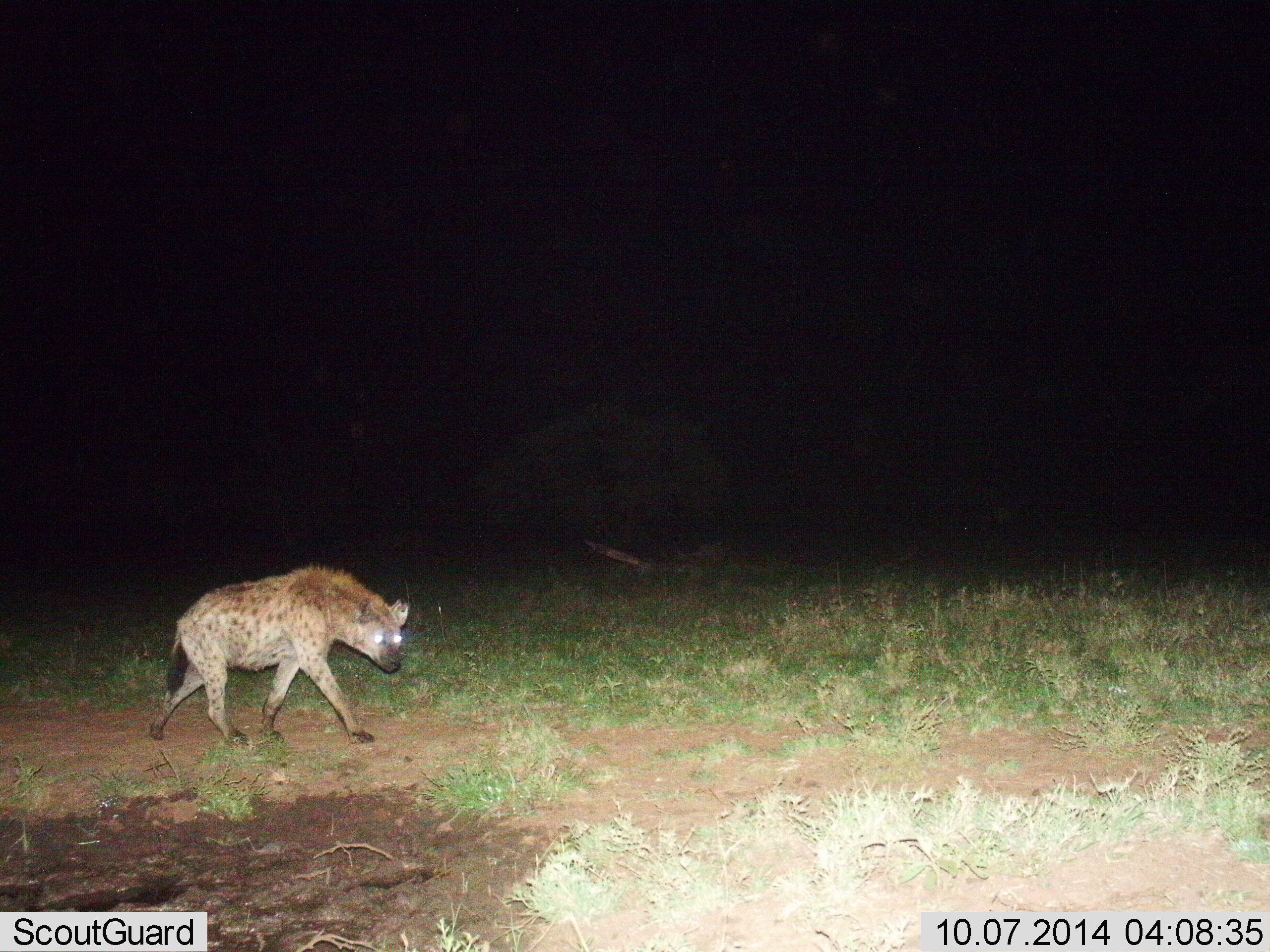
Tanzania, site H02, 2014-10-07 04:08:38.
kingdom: Animalia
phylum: Chordata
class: Mammalia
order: Carnivora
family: Hyaenidae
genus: Crocuta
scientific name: Crocuta crocuta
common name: spotted hyena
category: hyenaspotted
Hyenaspotted (spotted hyena) (Crocuta crocuta), count 1. Behavior (volunteer vote fractions): standing 10%, resting 0%, moving 90%, interacting 0%. Young present (vote fraction): 0%. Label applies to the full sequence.